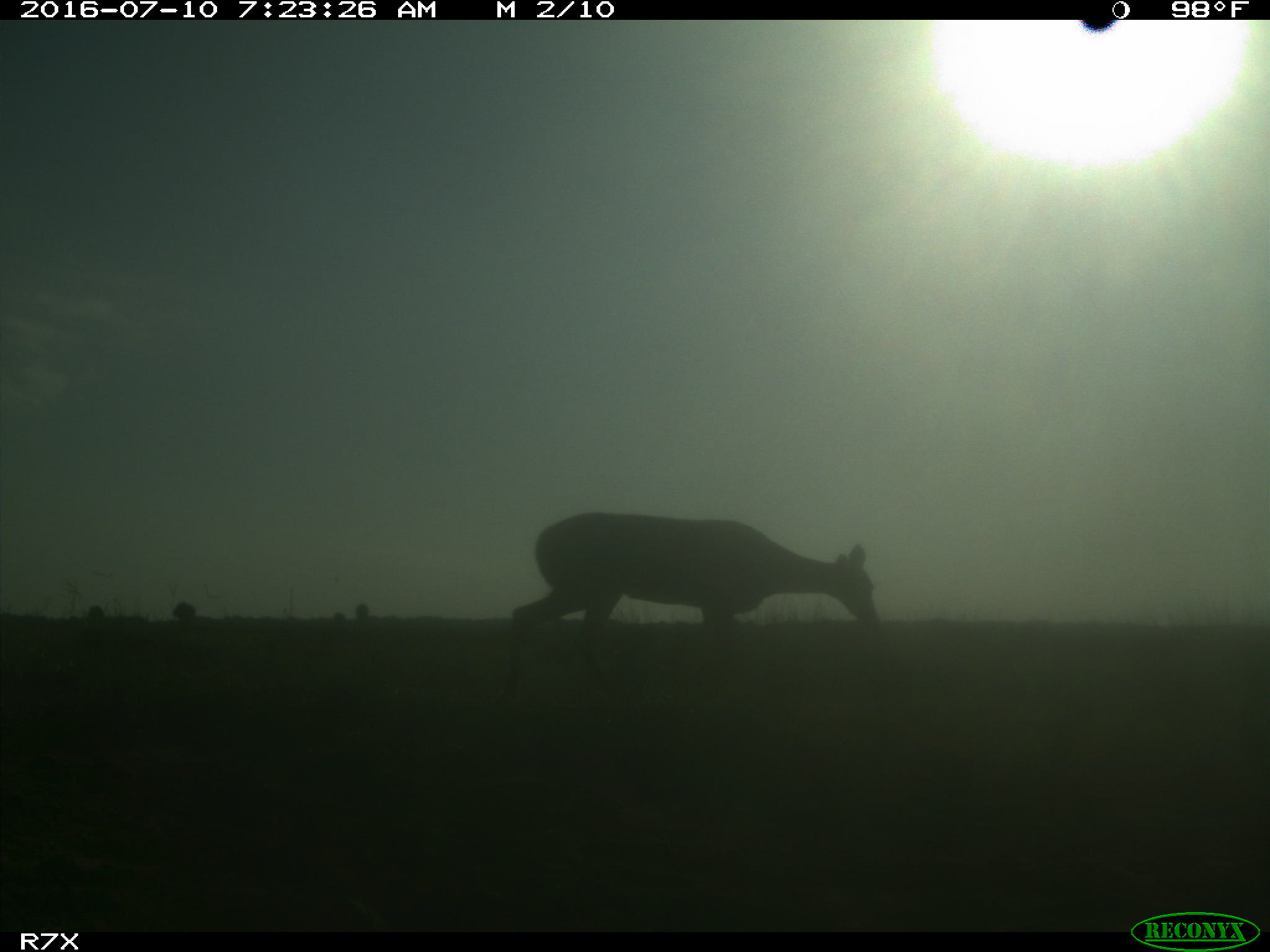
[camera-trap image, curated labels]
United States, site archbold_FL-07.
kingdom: Animalia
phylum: Chordata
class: Mammalia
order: Artiodactyla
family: Cervidae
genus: Odocoileus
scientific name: Odocoileus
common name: deer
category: unidentified deer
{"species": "unidentified deer (deer) (Odocoileus)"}